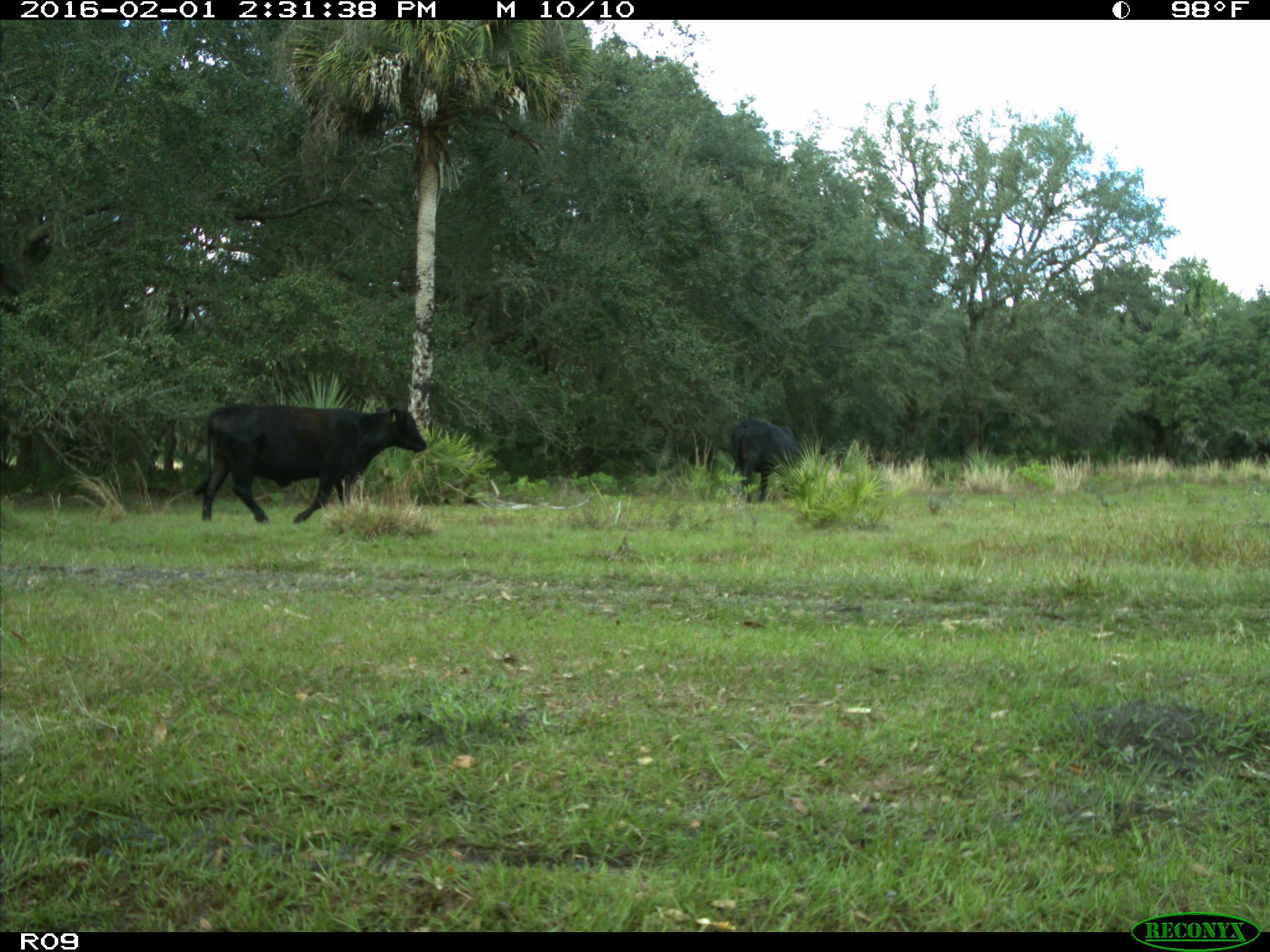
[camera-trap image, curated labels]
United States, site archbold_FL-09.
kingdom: Animalia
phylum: Chordata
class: Mammalia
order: Artiodactyla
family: Bovidae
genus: Bos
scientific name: Bos taurus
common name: domestic cow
Bos taurus (domestic cow).